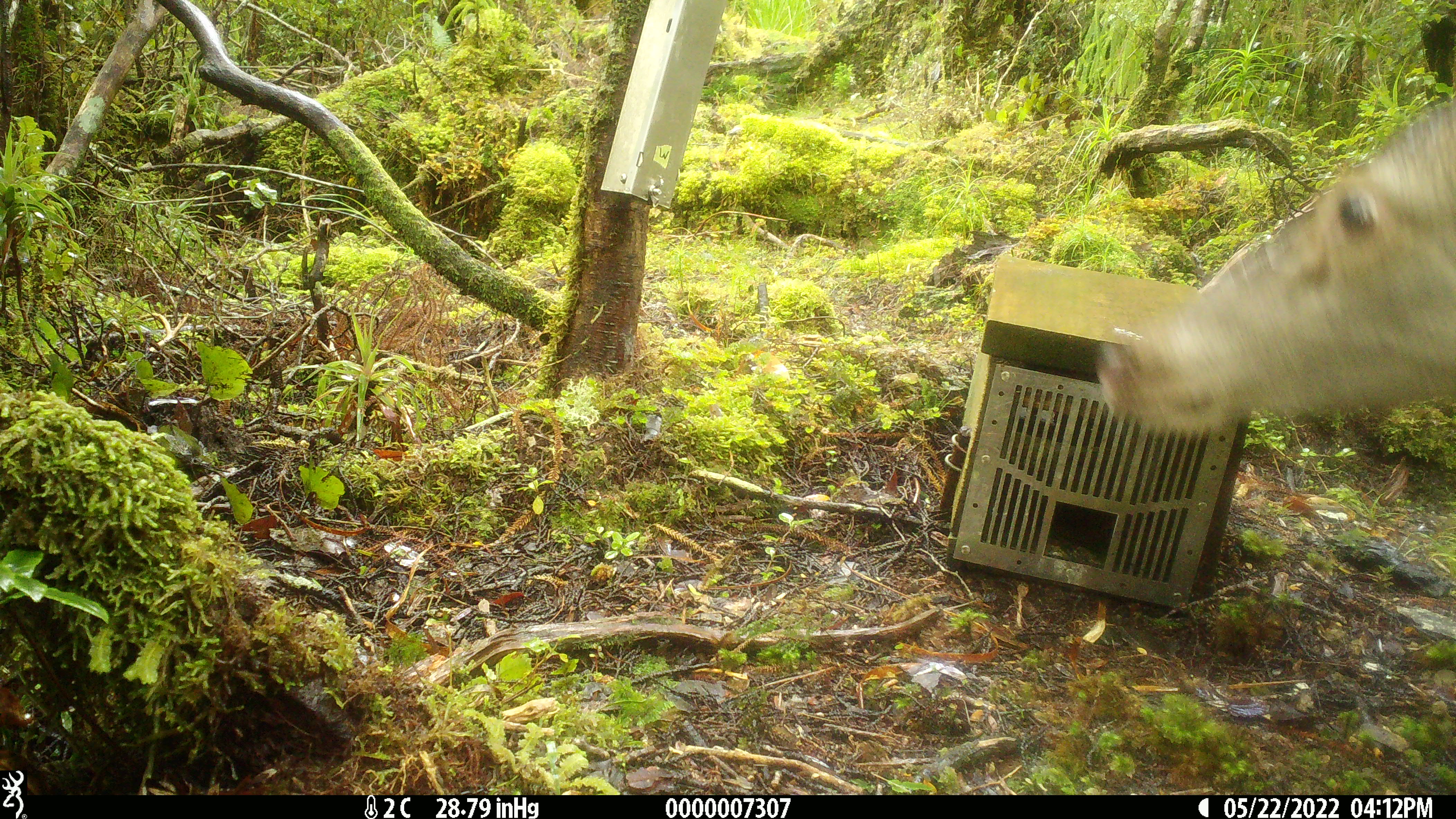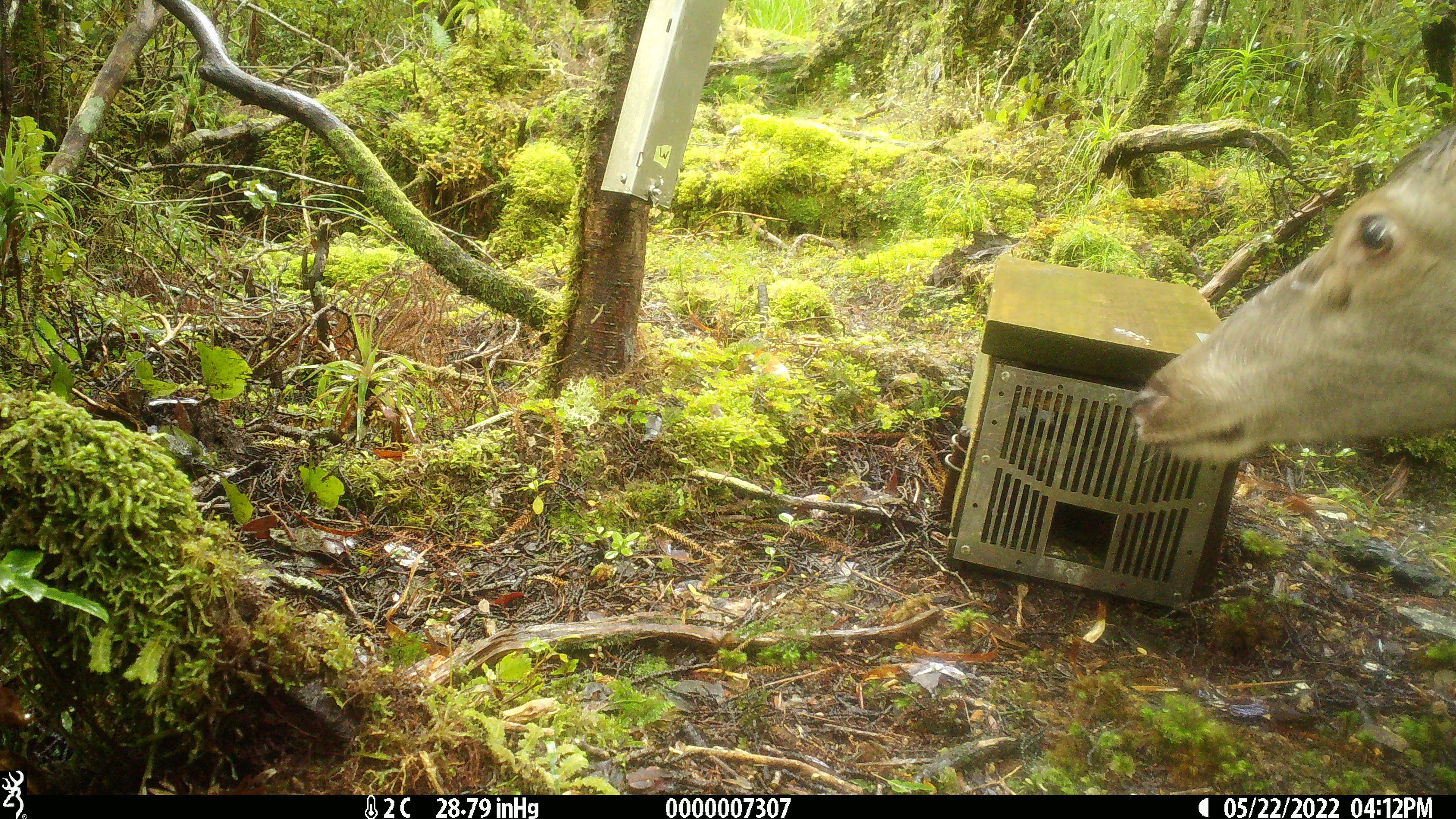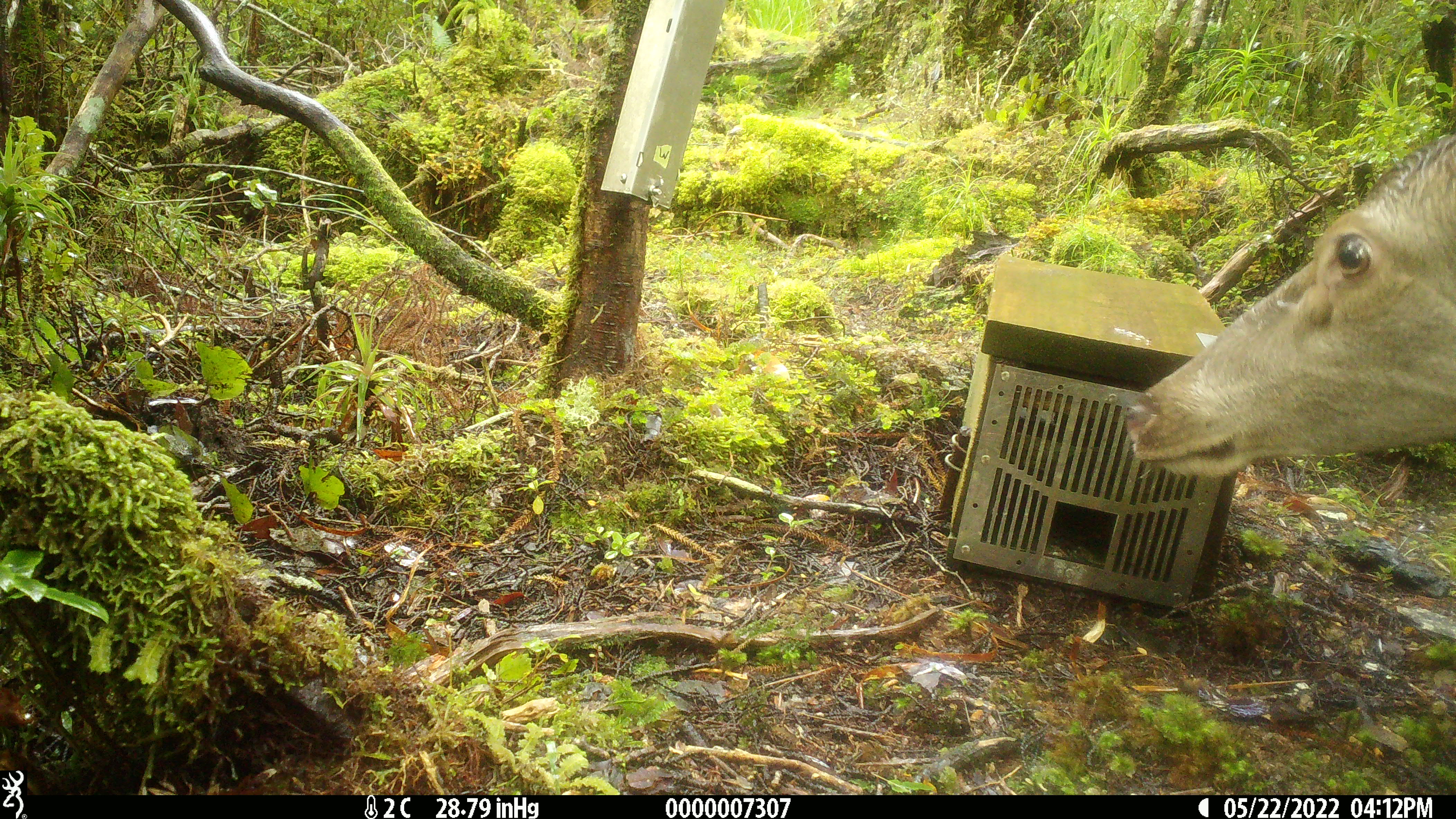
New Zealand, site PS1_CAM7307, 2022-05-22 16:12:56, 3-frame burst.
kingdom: Animalia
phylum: Chordata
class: Mammalia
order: Artiodactyla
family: Cervidae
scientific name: Cervidae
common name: deer